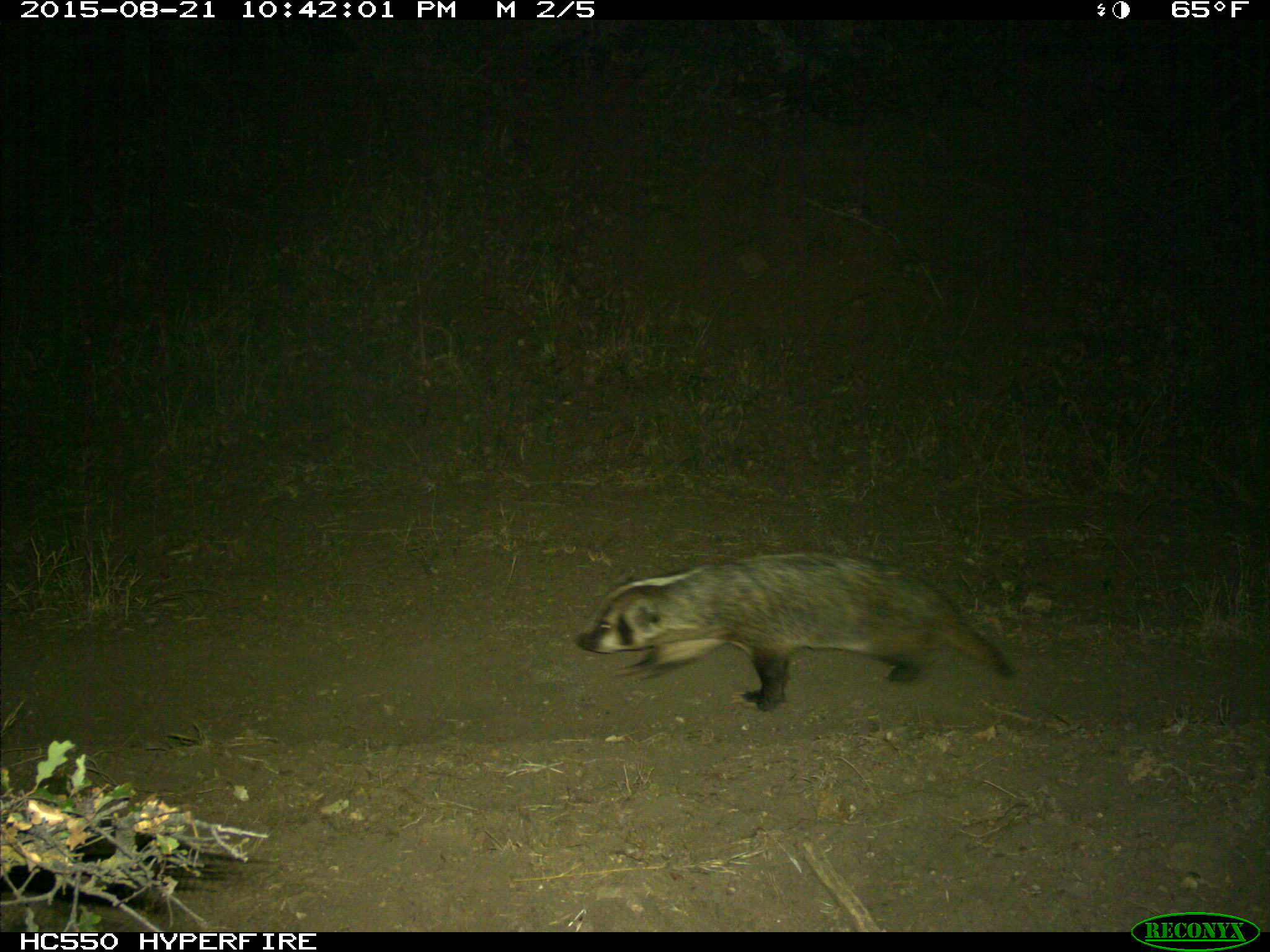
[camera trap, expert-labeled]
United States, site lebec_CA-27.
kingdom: Animalia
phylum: Chordata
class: Mammalia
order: Carnivora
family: Mustelidae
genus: Meles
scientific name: Meles meles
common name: european badger